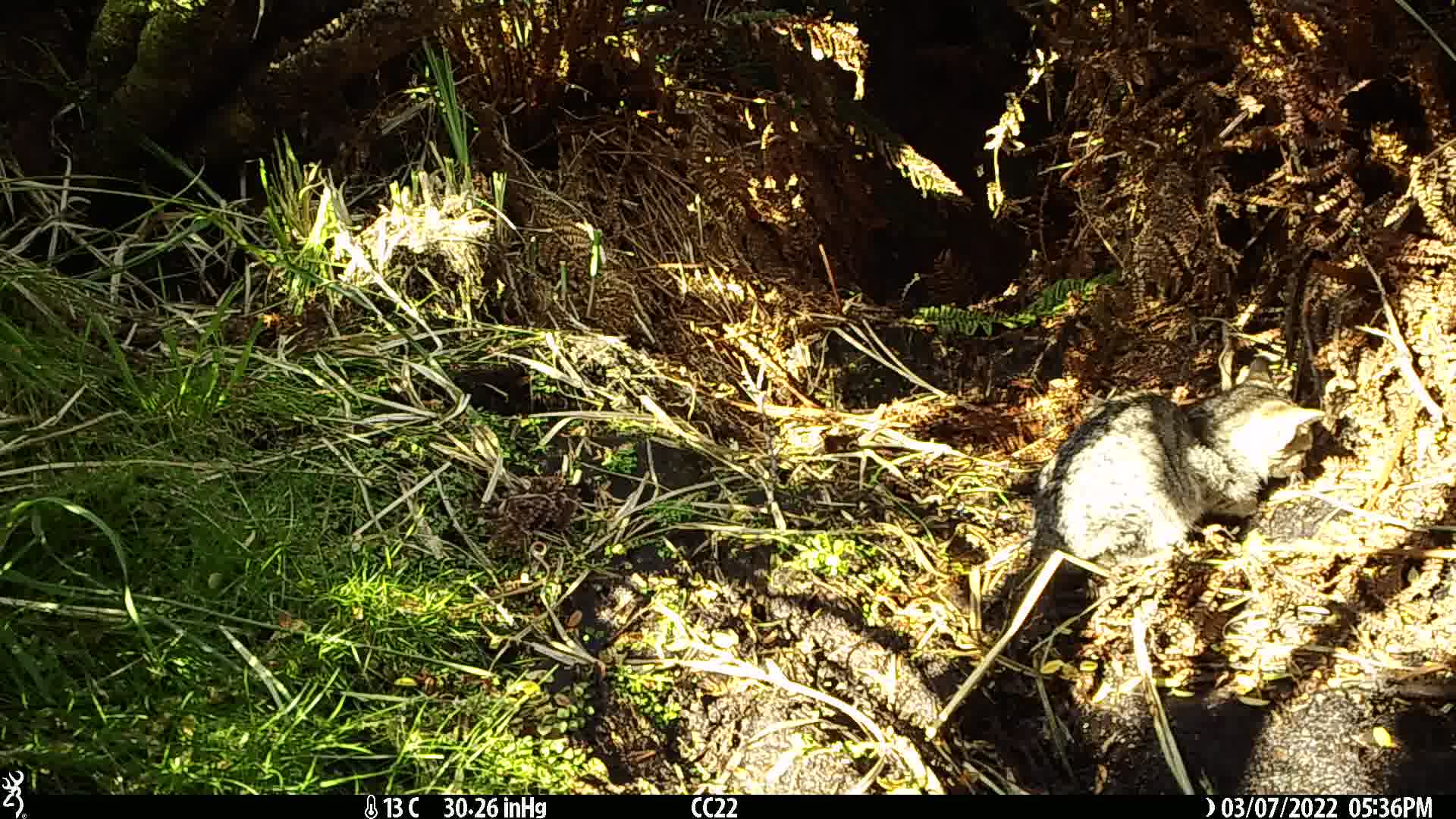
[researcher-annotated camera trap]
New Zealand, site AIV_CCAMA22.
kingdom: Animalia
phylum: Chordata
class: Mammalia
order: Carnivora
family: Felidae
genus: Felis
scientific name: Felis catus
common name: domestic cat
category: cat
Cat (domestic cat) (Felis catus).